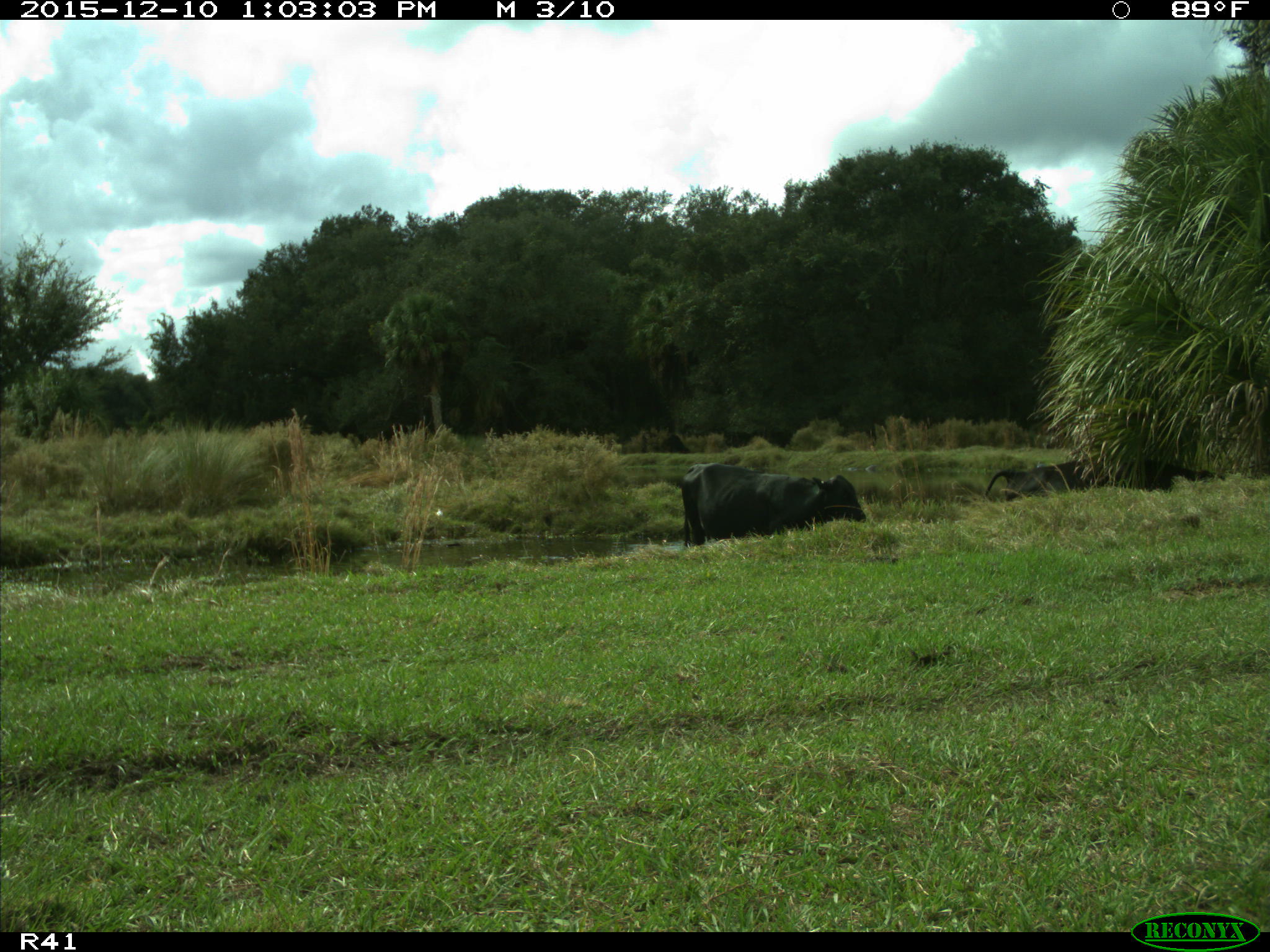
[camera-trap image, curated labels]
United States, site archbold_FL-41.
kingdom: Animalia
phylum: Chordata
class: Mammalia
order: Artiodactyla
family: Bovidae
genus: Bos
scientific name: Bos taurus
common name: domestic cow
Bos taurus (domestic cow).